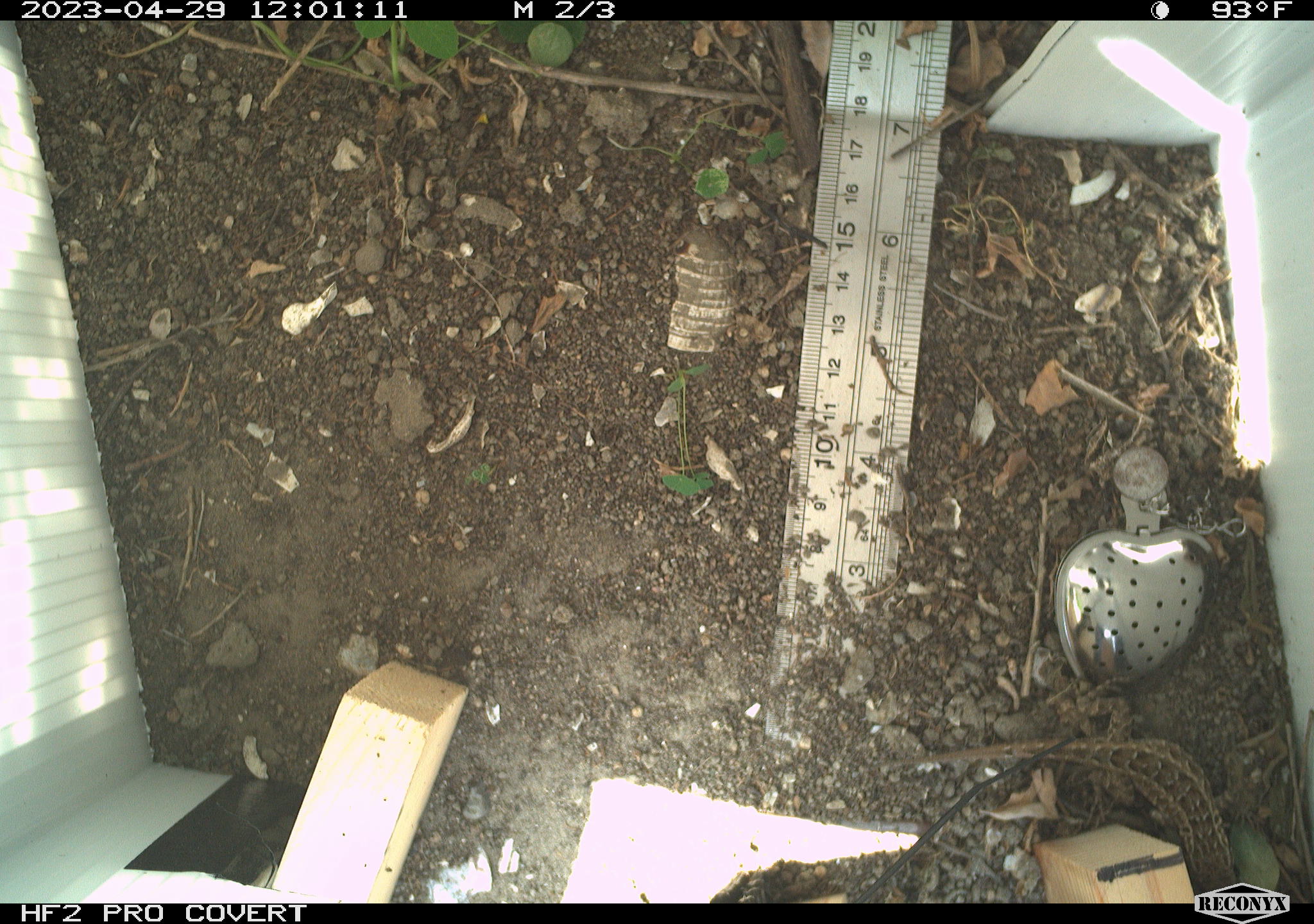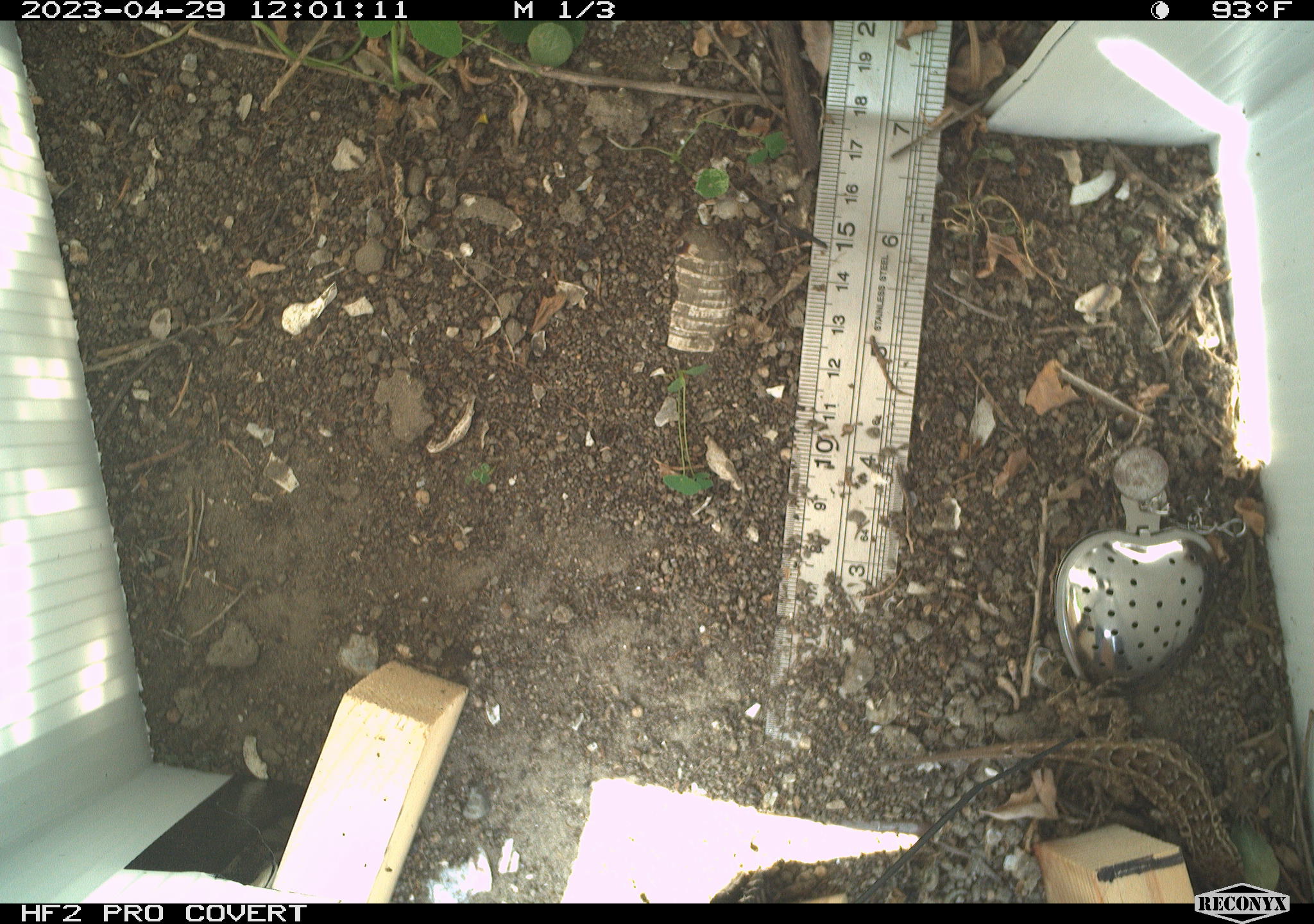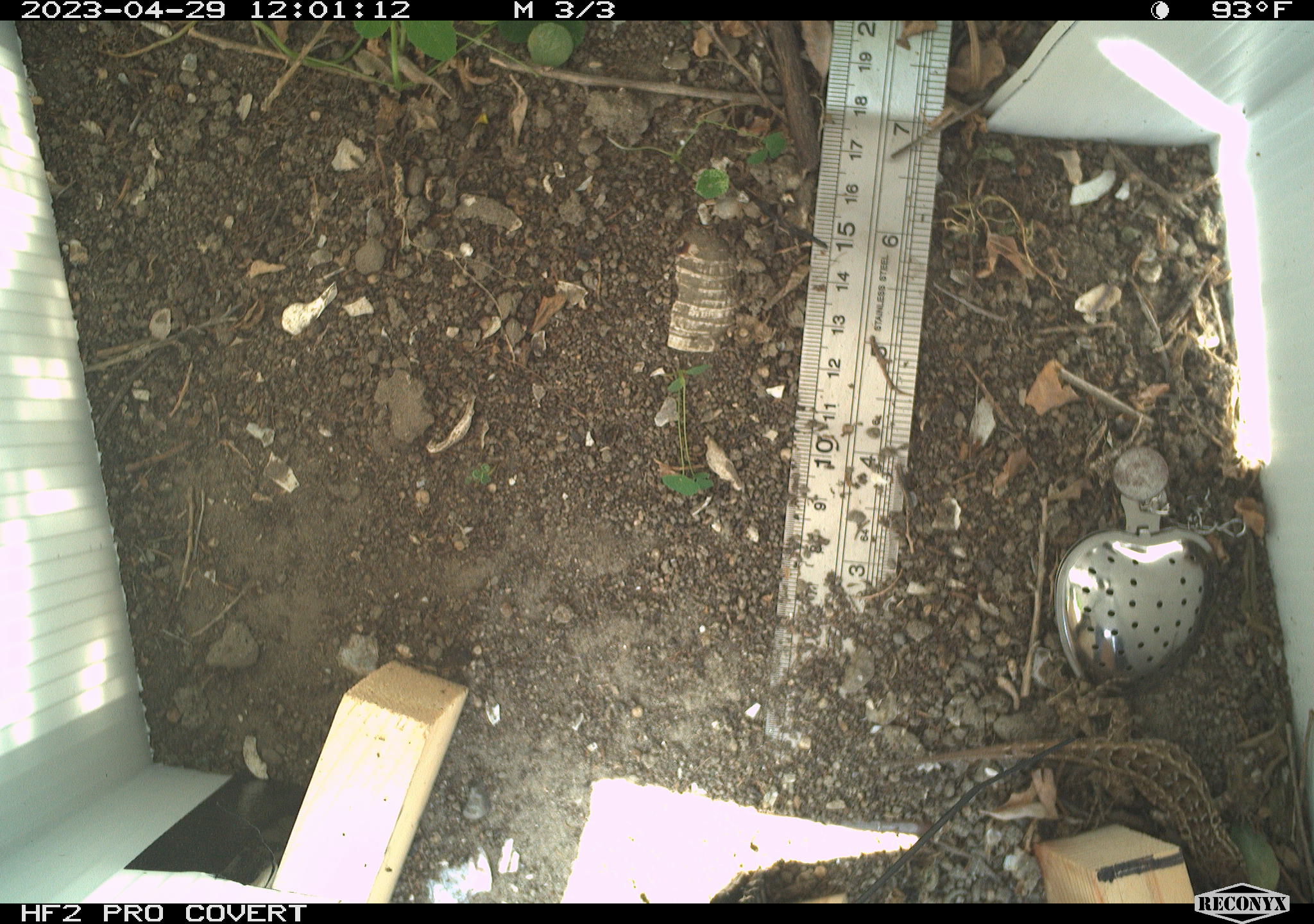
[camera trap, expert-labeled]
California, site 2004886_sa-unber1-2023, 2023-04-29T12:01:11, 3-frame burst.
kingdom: Animalia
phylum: Chordata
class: Reptilia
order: Squamata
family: Phrynosomatidae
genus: Sceloporus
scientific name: Sceloporus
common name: spiny lizards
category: sceloporus species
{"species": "sceloporus species (spiny lizards) (Sceloporus)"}